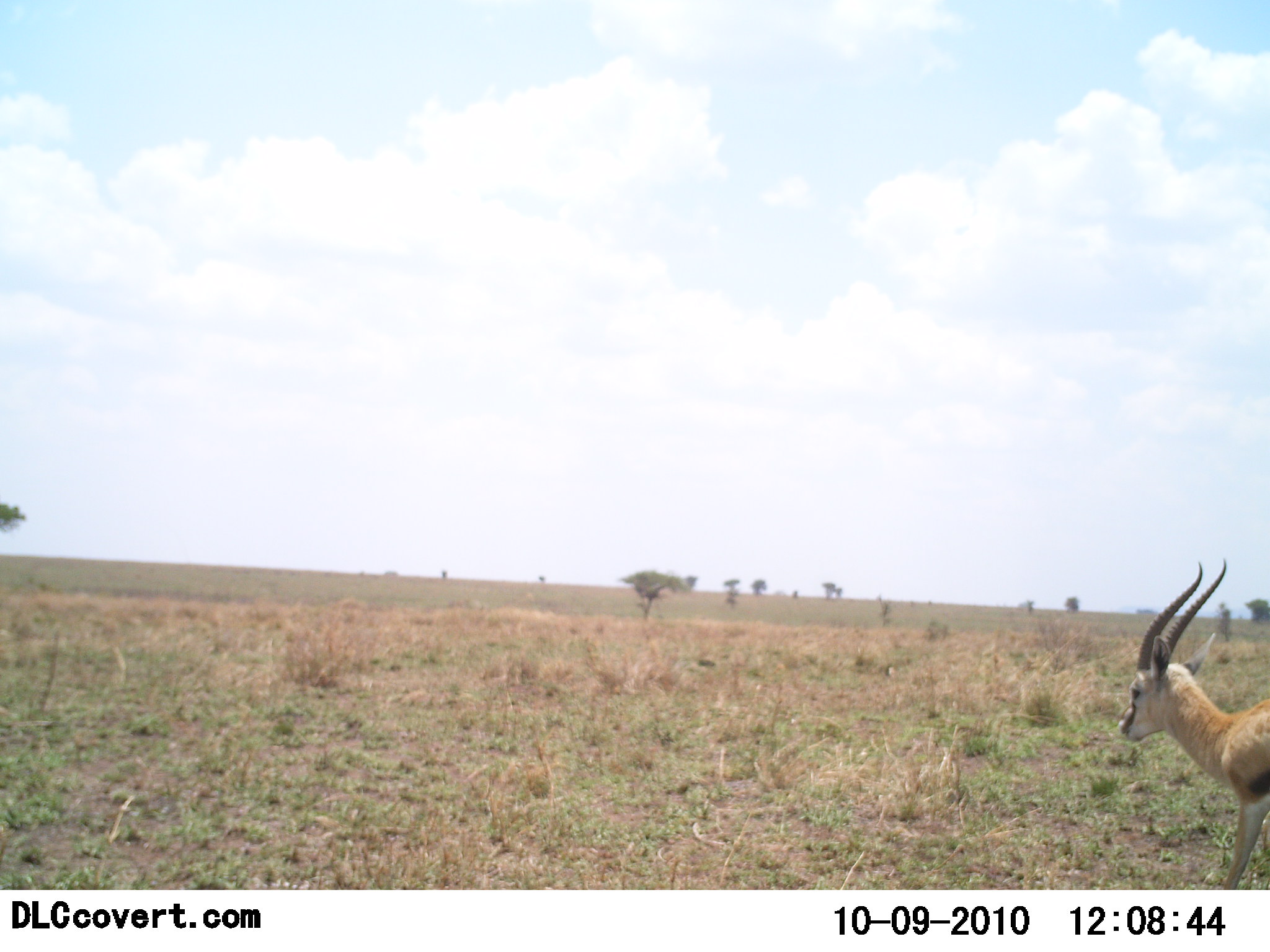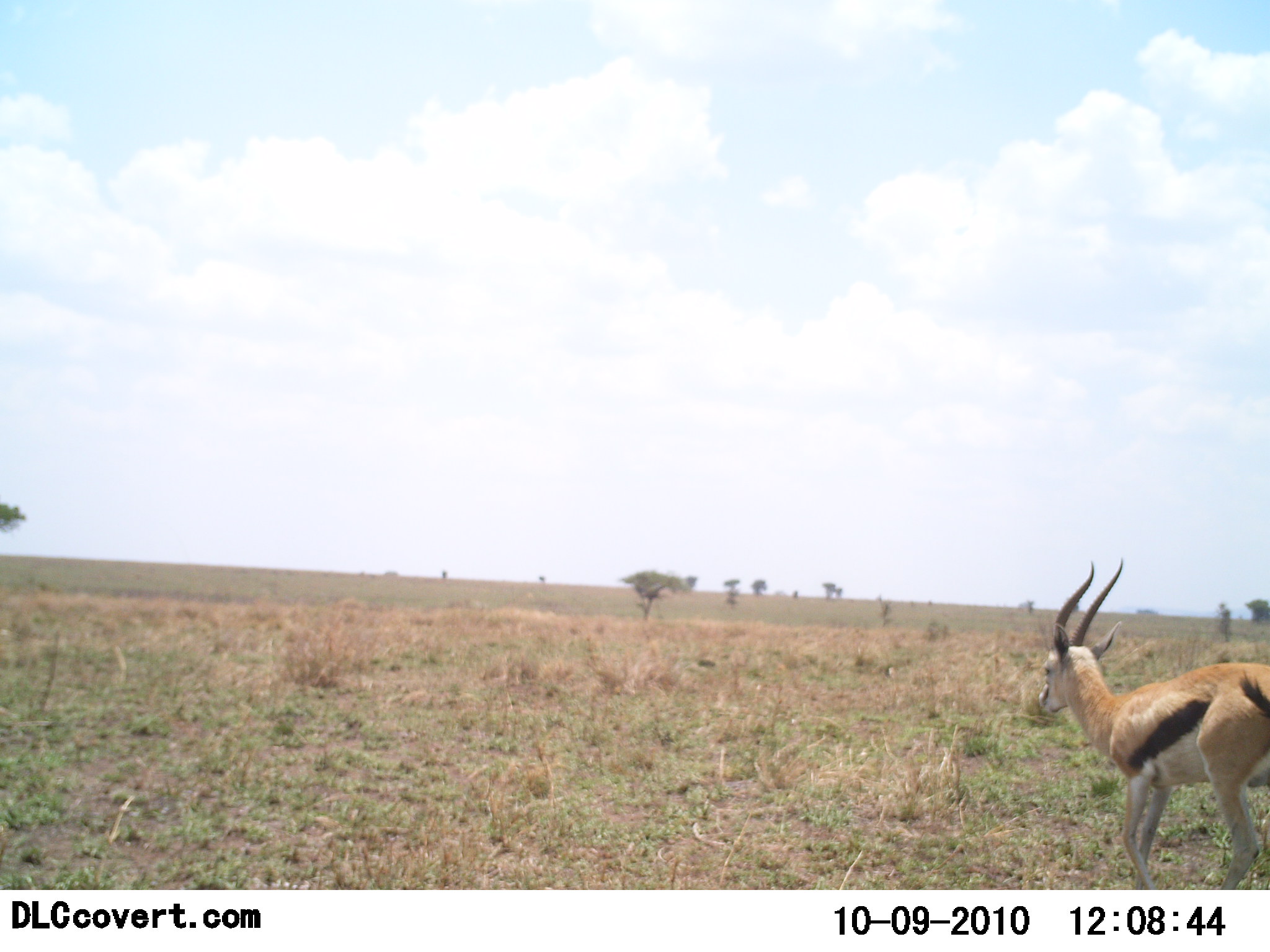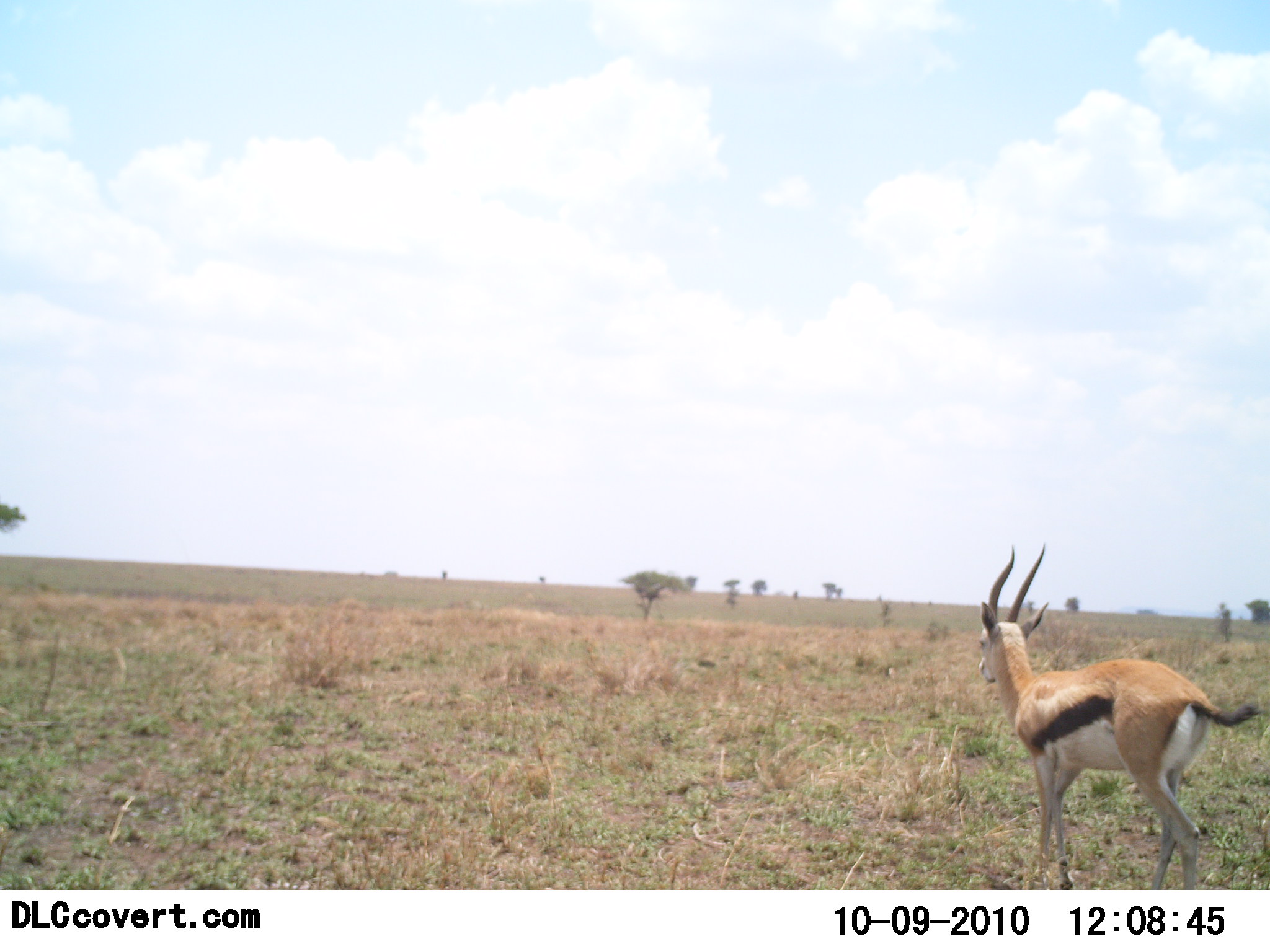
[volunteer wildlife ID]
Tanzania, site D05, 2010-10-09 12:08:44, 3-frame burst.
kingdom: Animalia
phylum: Chordata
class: Mammalia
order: Artiodactyla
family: Bovidae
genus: Eudorcas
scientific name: Eudorcas thomsonii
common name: thomson's gazelle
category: gazellethomsons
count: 1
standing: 0%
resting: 0%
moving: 100%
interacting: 0%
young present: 0%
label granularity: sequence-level